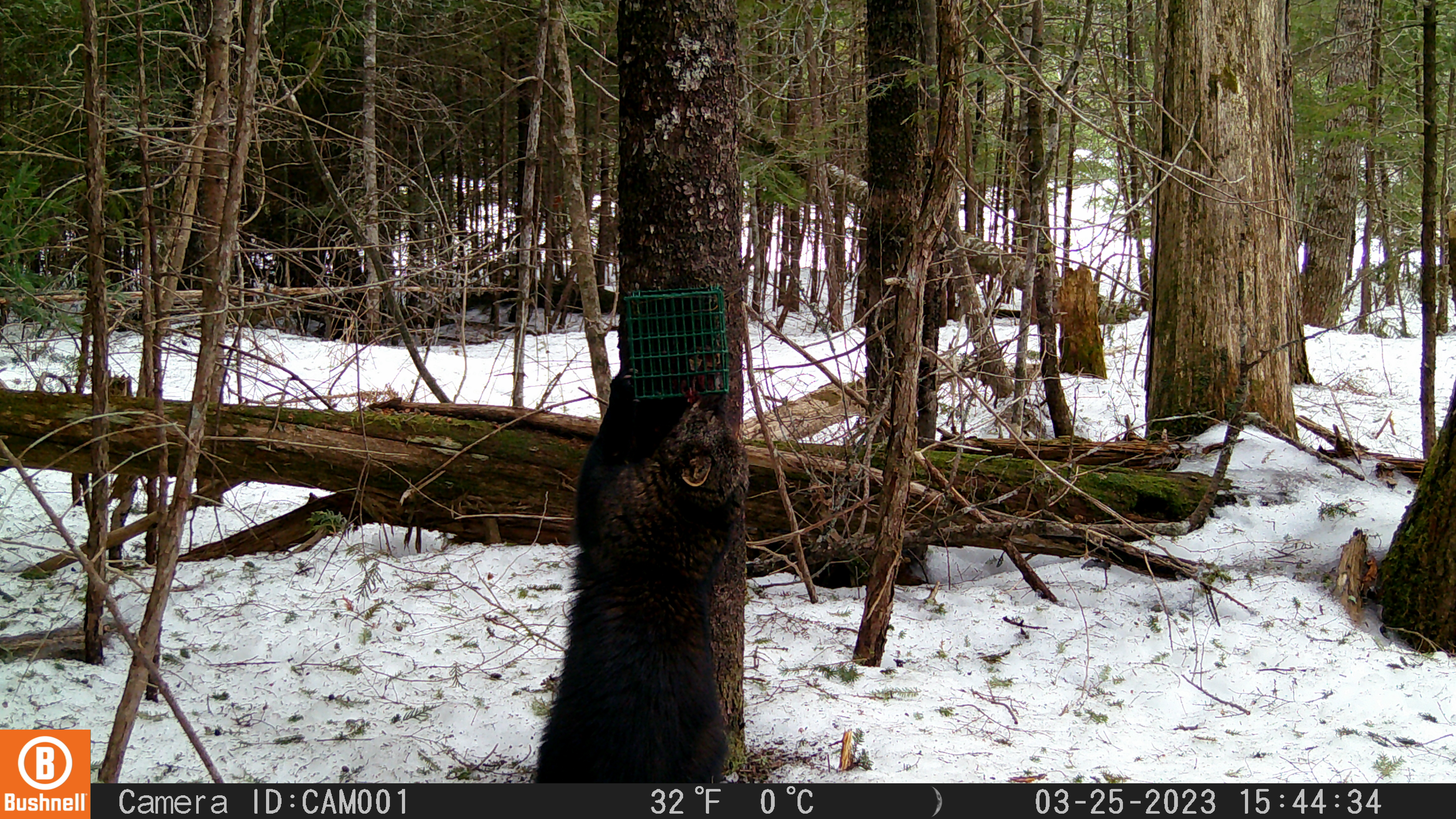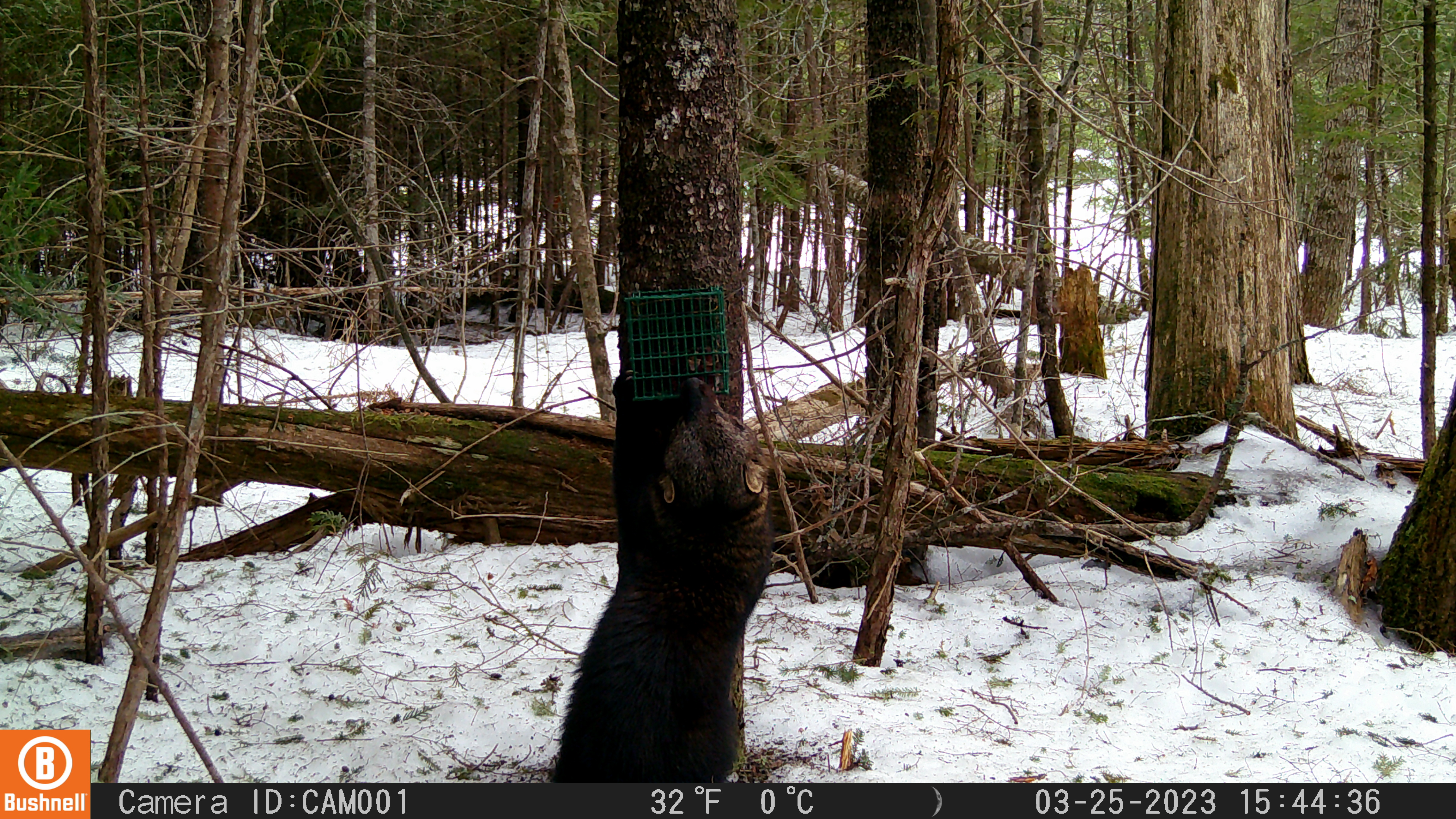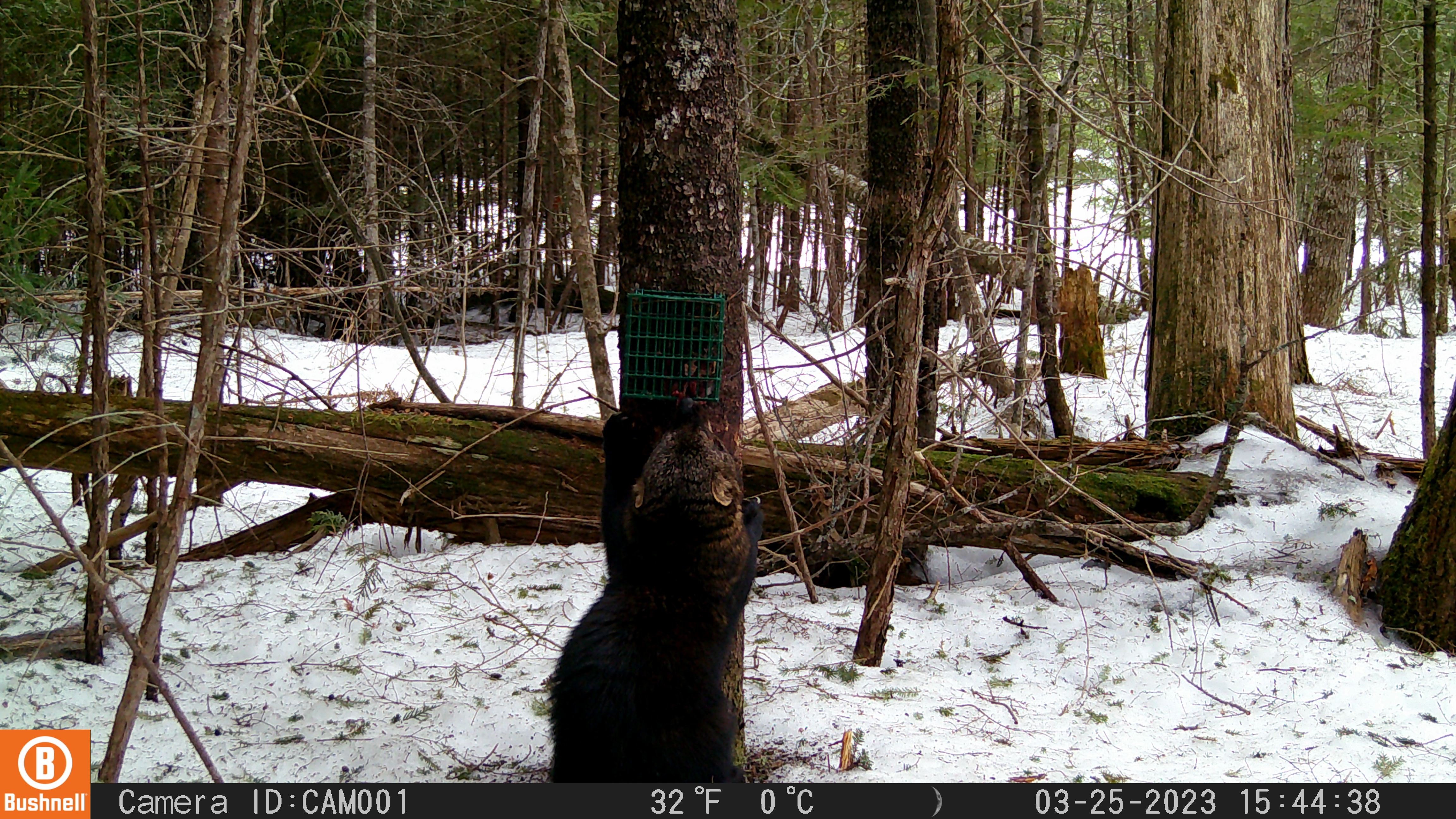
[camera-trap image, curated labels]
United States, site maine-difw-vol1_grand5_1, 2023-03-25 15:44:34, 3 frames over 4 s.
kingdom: Animalia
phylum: Chordata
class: Mammalia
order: Carnivora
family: Mustelidae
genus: Pekania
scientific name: Pekania pennanti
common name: fisher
Fisher (Pekania pennanti).